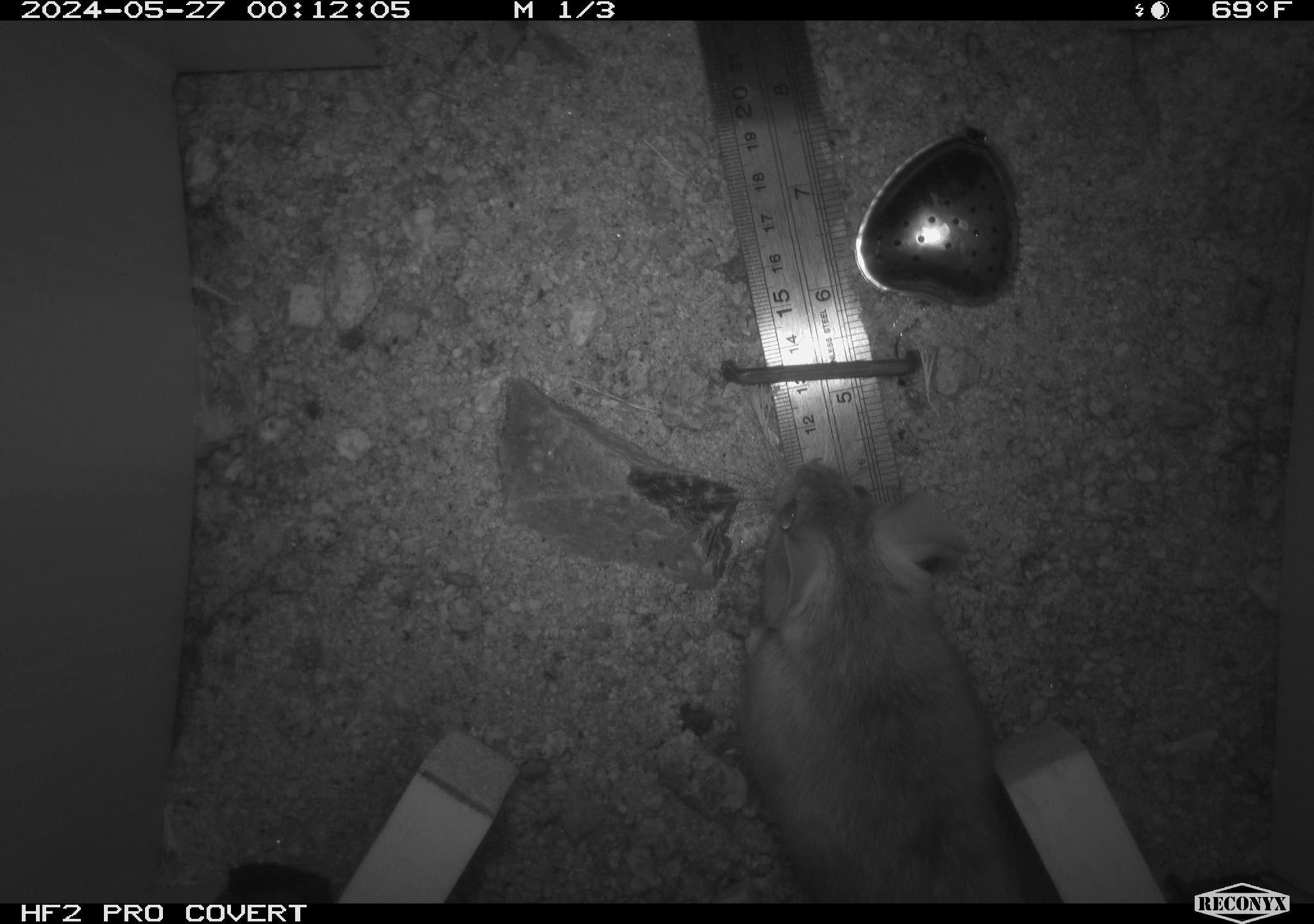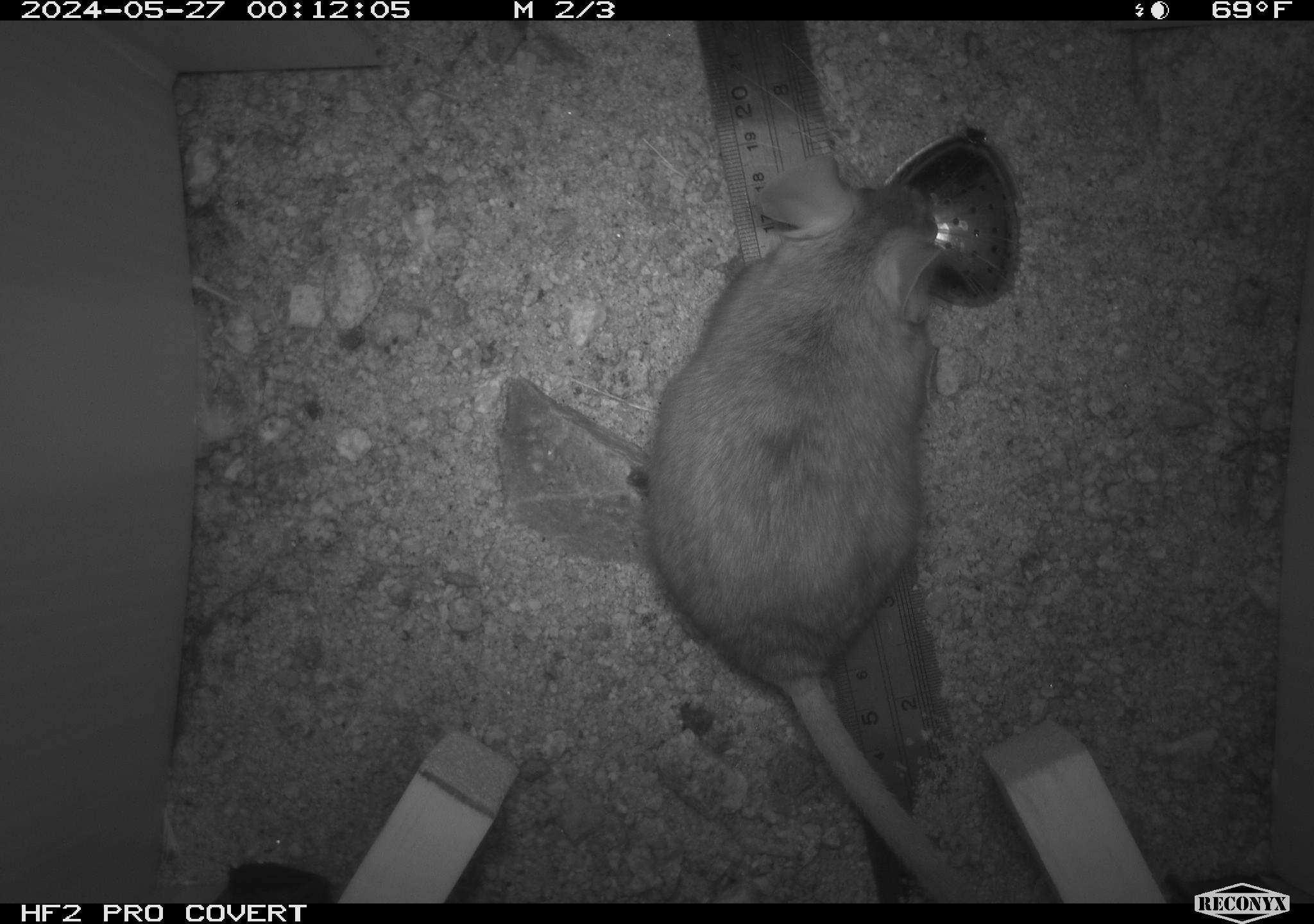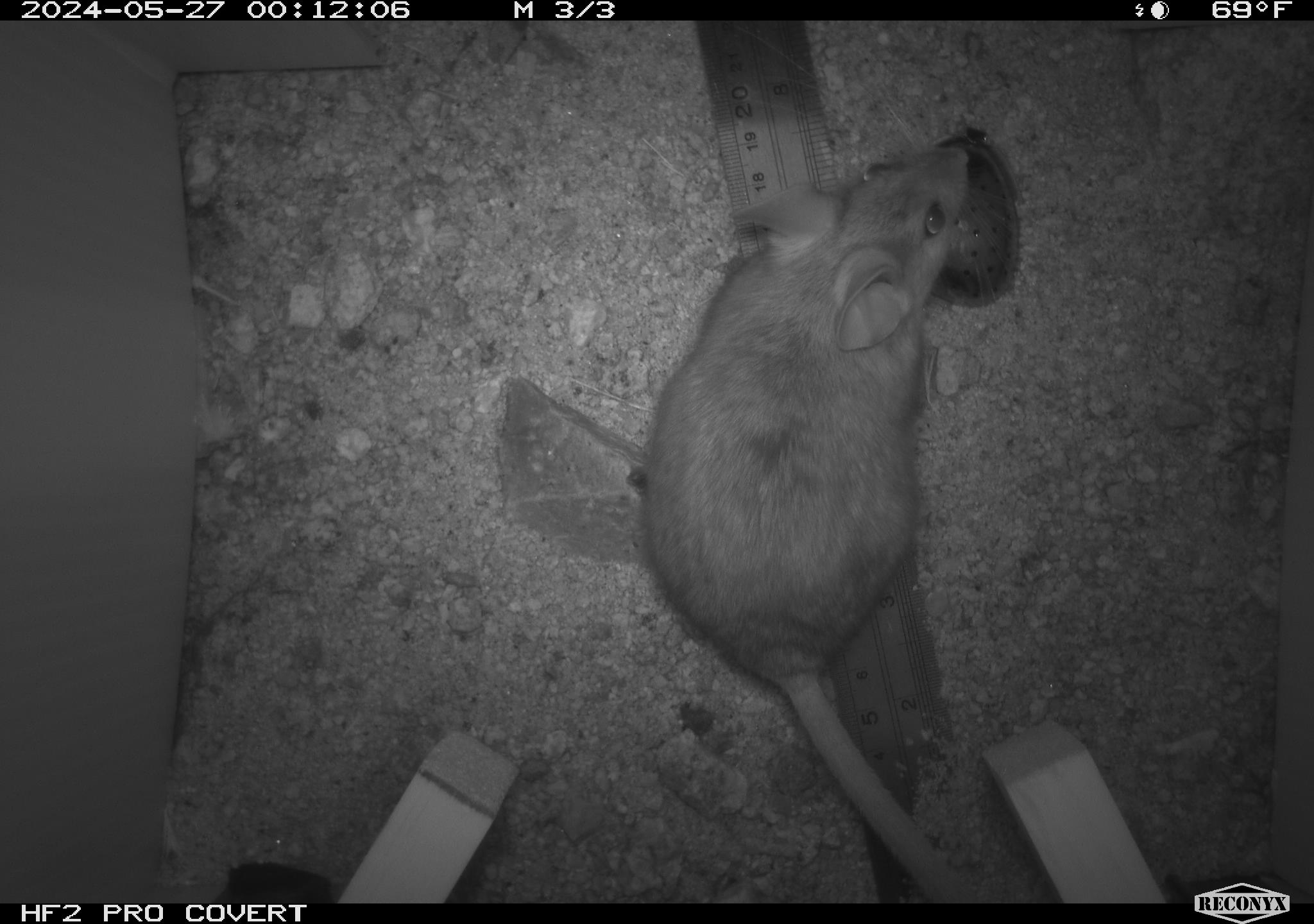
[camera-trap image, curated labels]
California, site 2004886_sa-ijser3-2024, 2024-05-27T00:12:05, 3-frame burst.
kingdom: Animalia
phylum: Chordata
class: Mammalia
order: Rodentia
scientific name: Rodentia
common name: woodrat or rat or mouse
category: woodrat or rat or mouse species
Woodrat or rat or mouse species (woodrat or rat or mouse) (Rodentia).